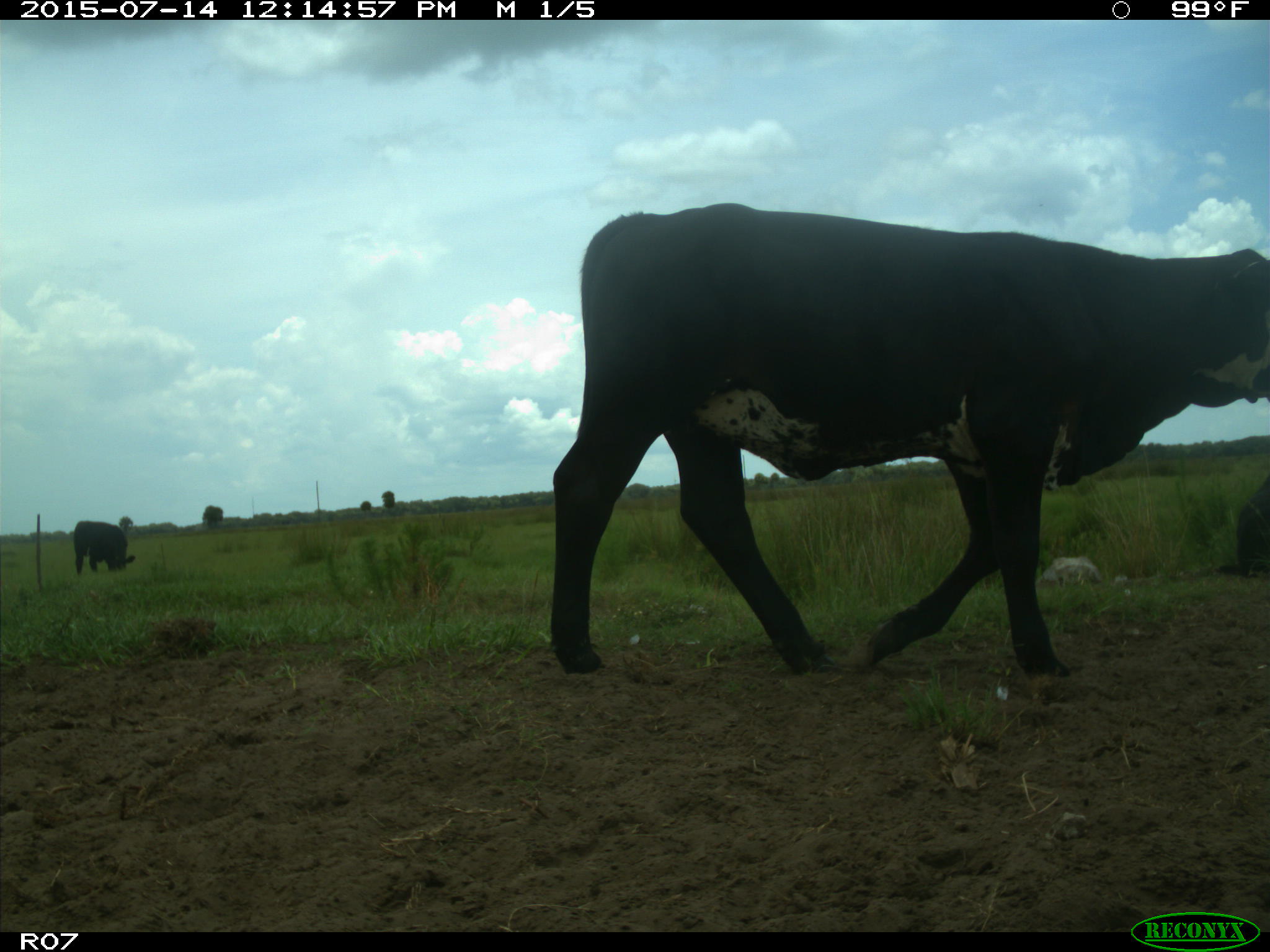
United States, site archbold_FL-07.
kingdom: Animalia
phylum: Chordata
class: Mammalia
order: Artiodactyla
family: Bovidae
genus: Bos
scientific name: Bos taurus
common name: domestic cow